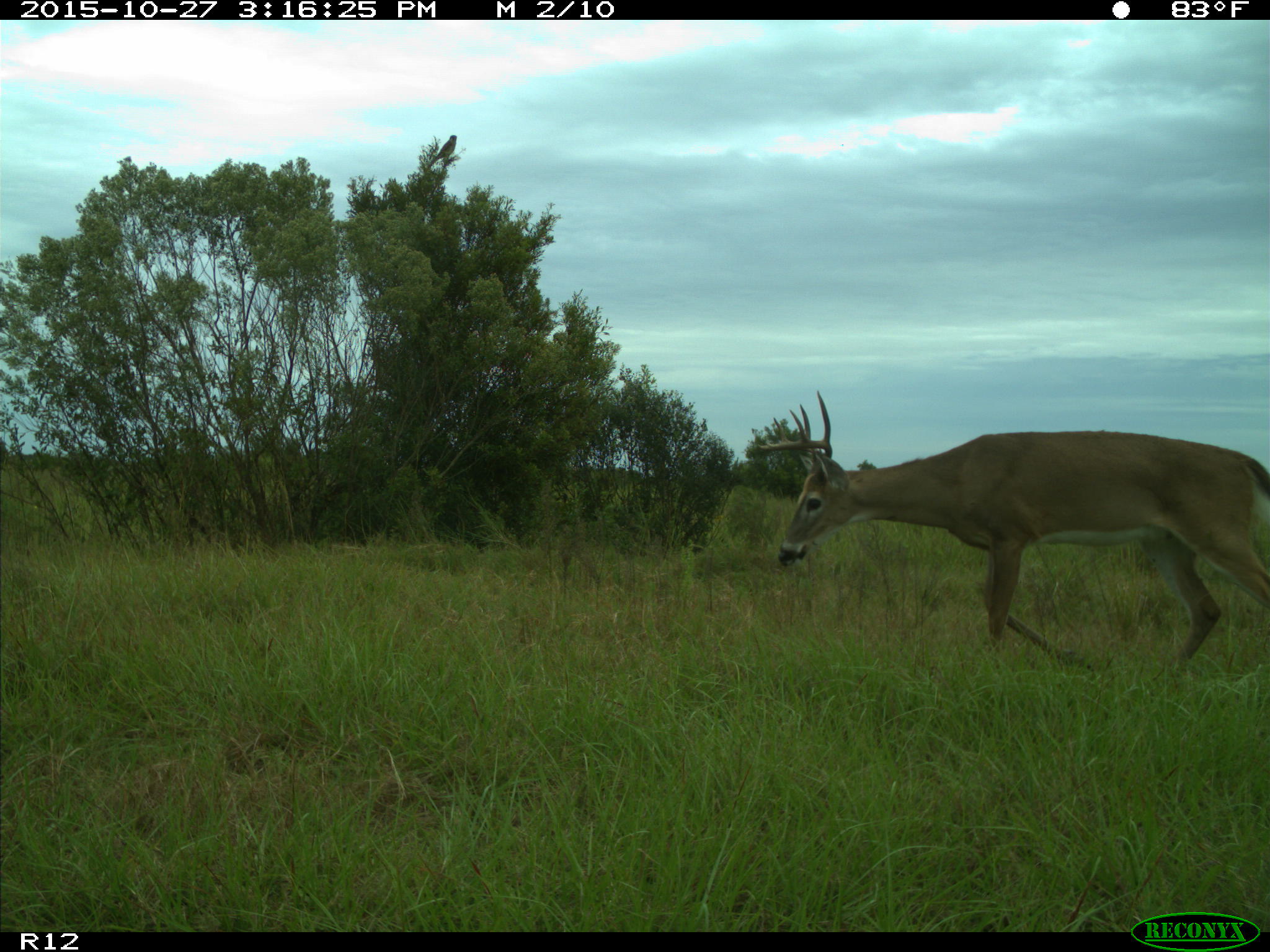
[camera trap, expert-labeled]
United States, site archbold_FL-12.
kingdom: Animalia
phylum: Chordata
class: Mammalia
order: Artiodactyla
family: Cervidae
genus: Odocoileus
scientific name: Odocoileus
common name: deer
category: unidentified deer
Unidentified deer (deer) (Odocoileus).